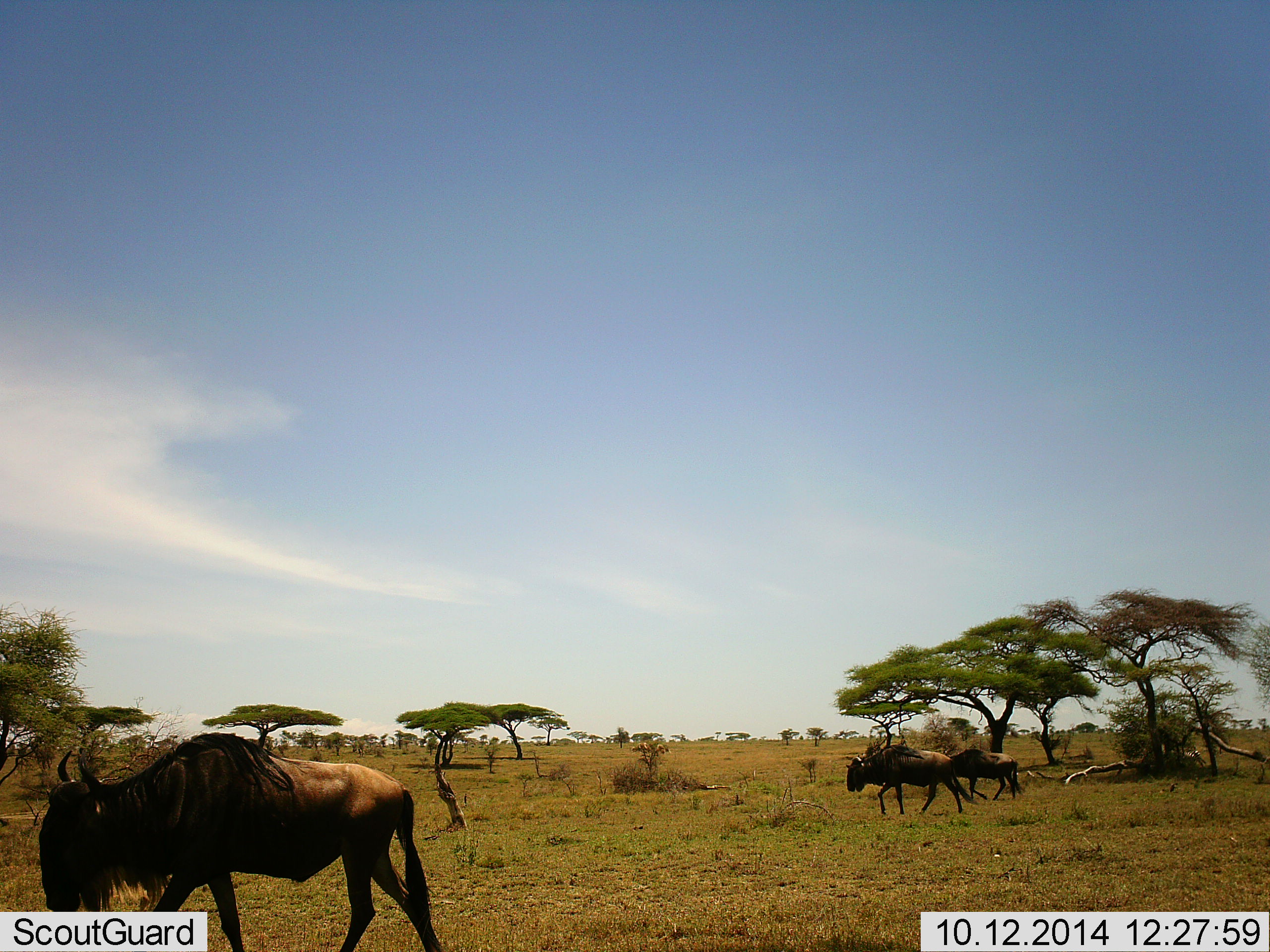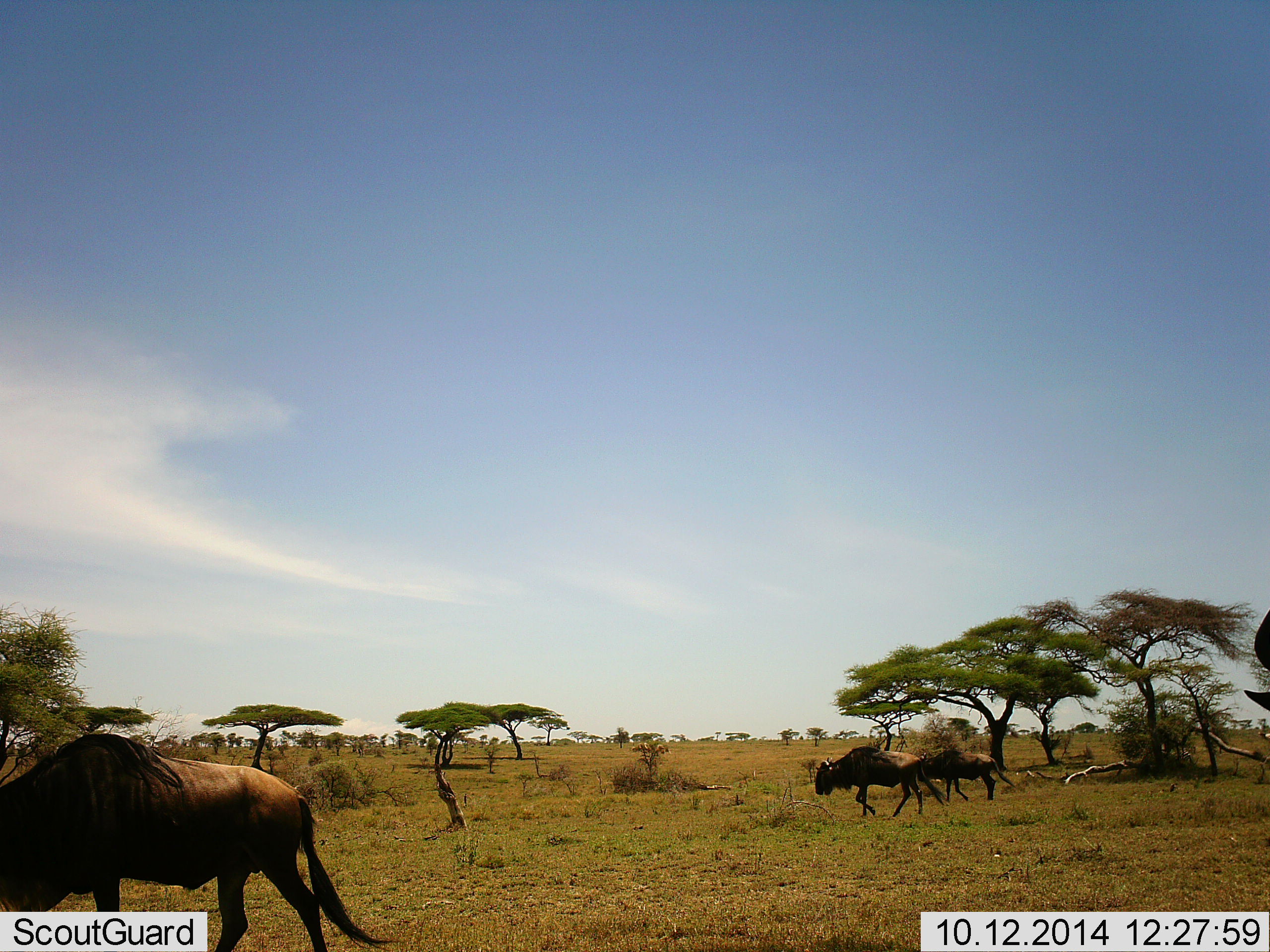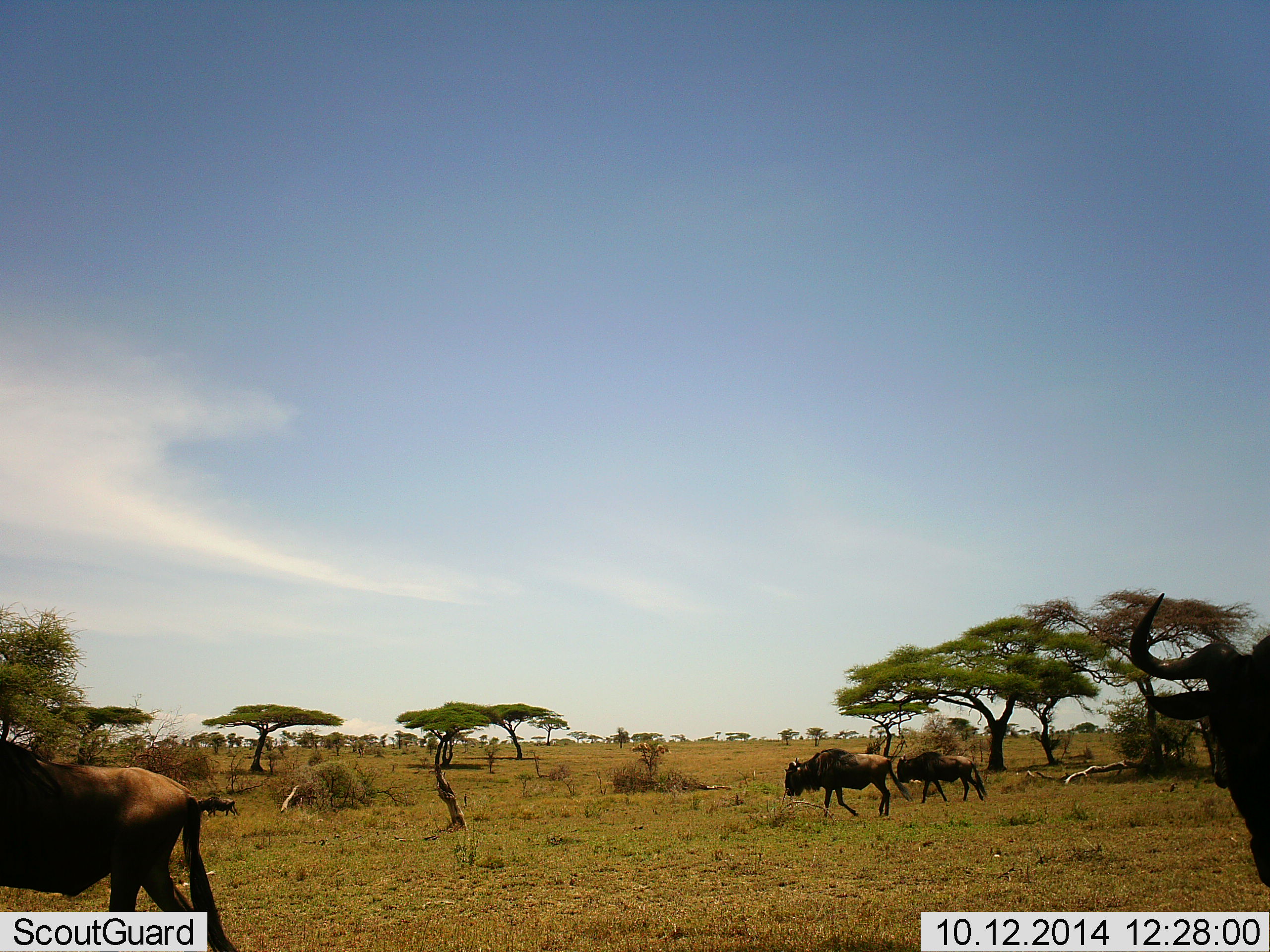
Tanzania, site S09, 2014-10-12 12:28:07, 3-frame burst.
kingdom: Animalia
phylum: Chordata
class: Mammalia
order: Artiodactyla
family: Bovidae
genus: Connochaetes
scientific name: Connochaetes taurinus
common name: blue wildebeest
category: wildebeest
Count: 4.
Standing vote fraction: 10%.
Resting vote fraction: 0%.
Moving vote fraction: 100%.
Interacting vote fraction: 0%.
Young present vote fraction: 0%.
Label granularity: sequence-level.